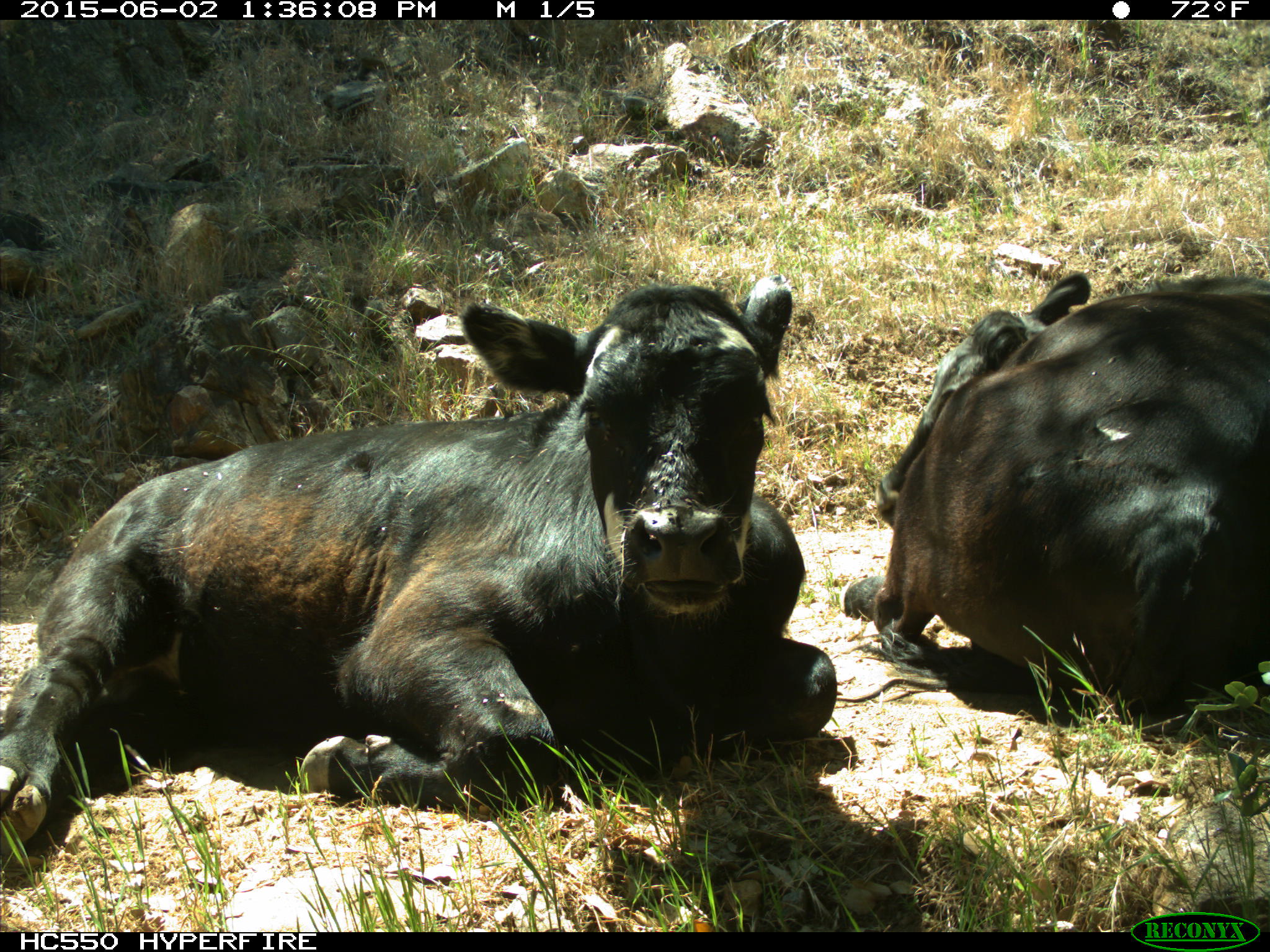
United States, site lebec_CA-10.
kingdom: Animalia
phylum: Chordata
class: Mammalia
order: Artiodactyla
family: Bovidae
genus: Bos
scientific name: Bos taurus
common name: domestic cow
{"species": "Bos taurus (domestic cow)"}